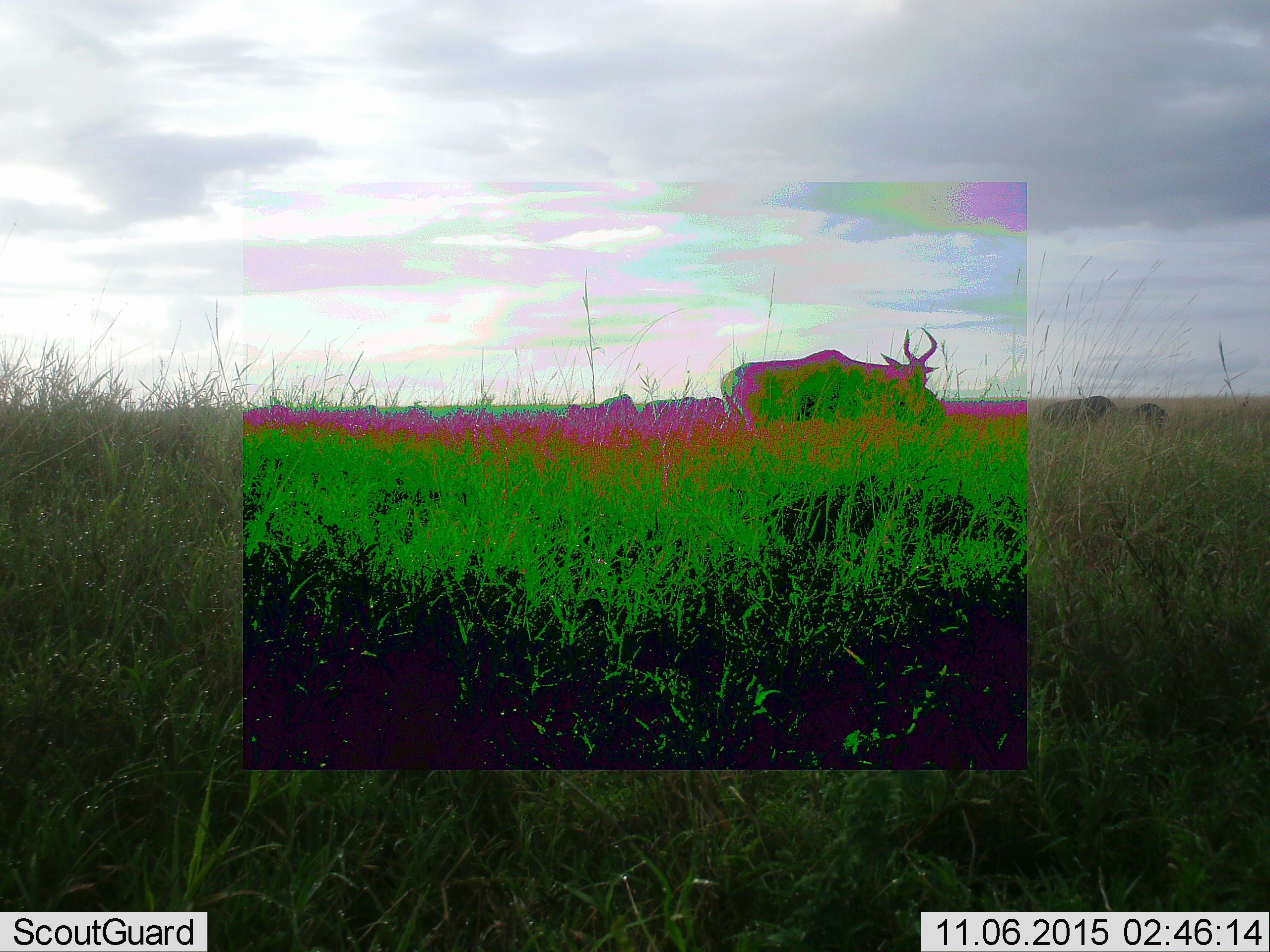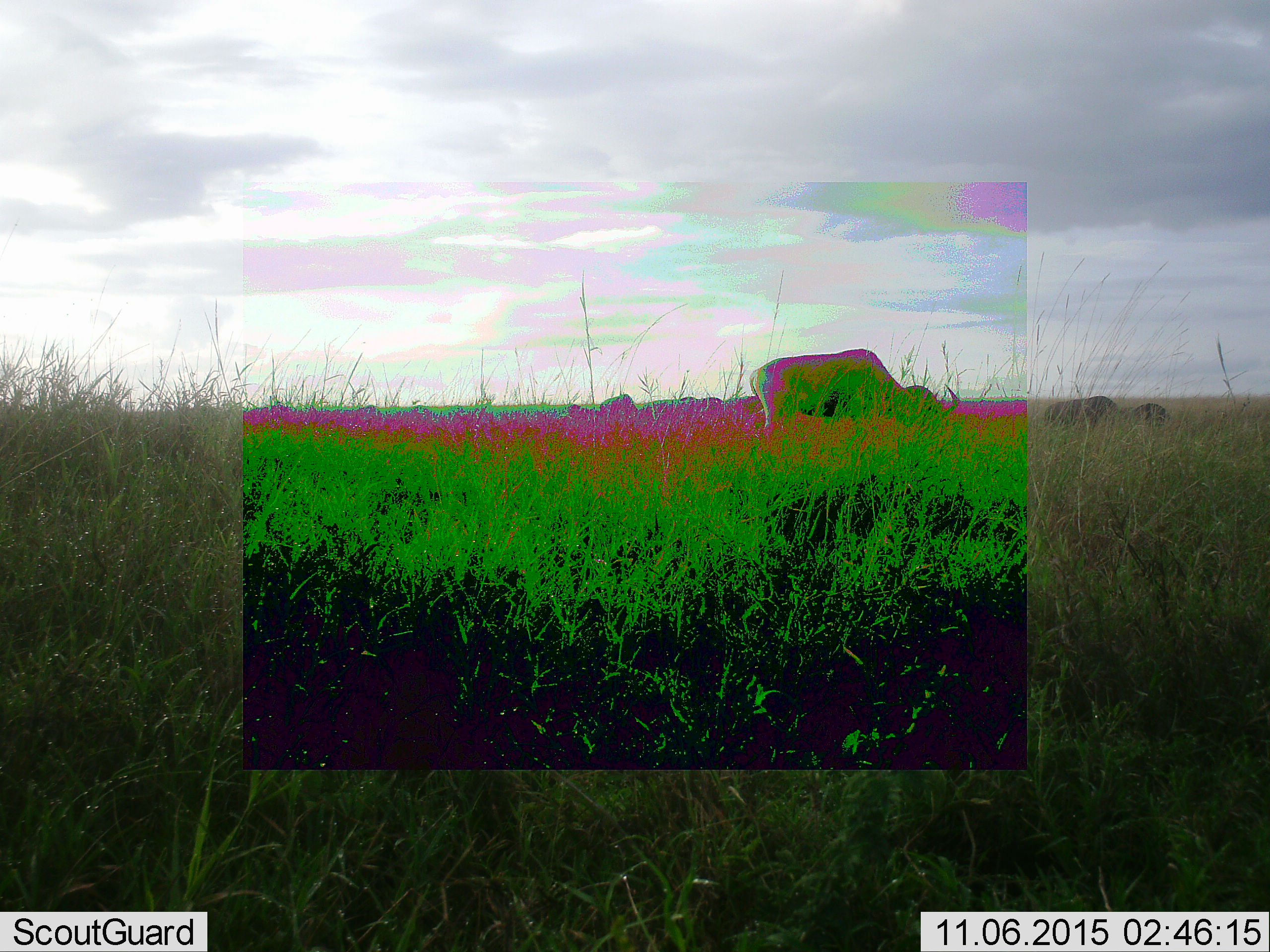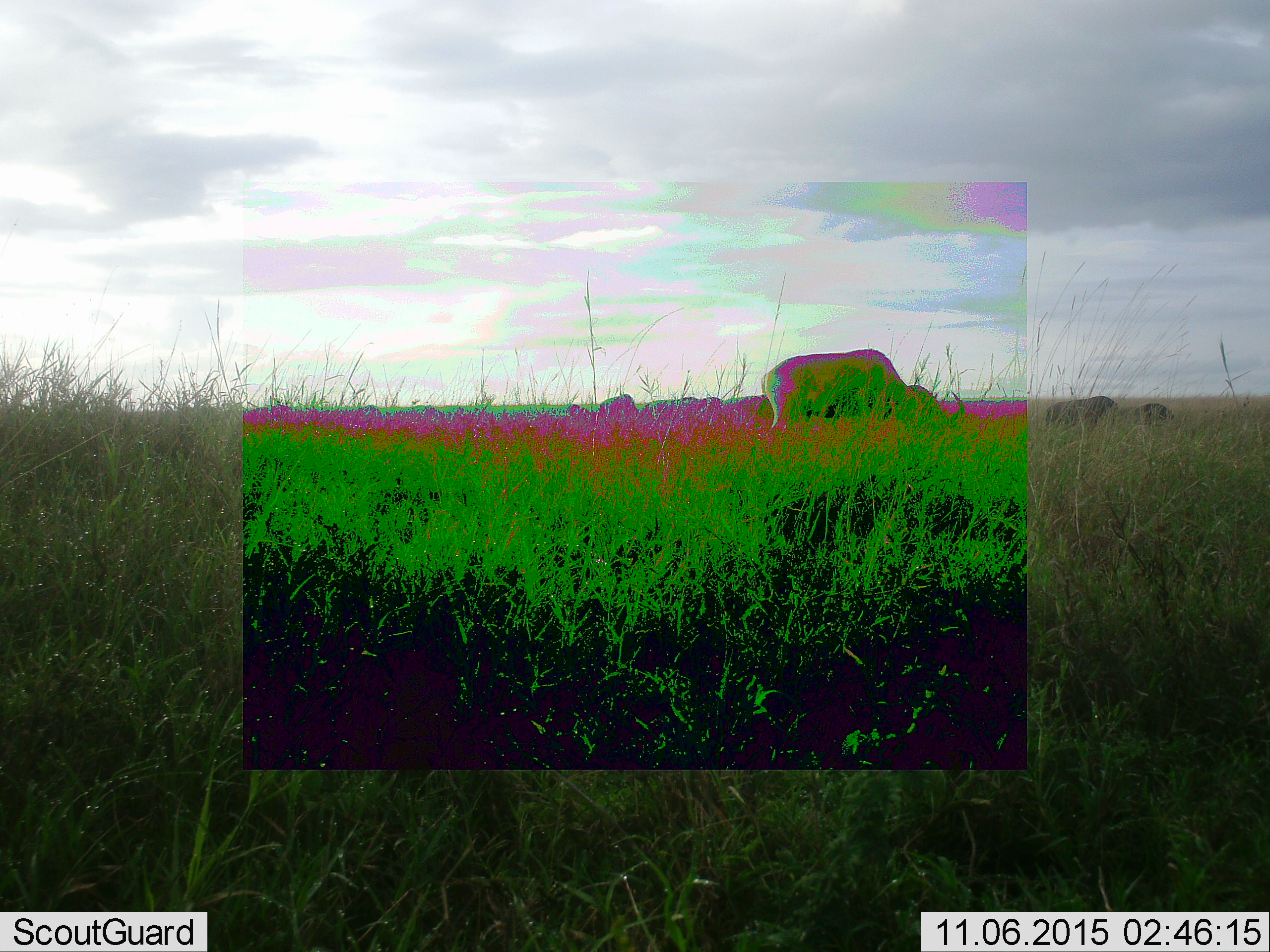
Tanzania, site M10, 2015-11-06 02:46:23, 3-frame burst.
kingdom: Animalia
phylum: Chordata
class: Mammalia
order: Artiodactyla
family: Bovidae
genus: Connochaetes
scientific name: Connochaetes taurinus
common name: blue wildebeest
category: wildebeest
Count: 6.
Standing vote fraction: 40%.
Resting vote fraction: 0%.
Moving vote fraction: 80%.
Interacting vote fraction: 0%.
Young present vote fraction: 20%.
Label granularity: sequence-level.